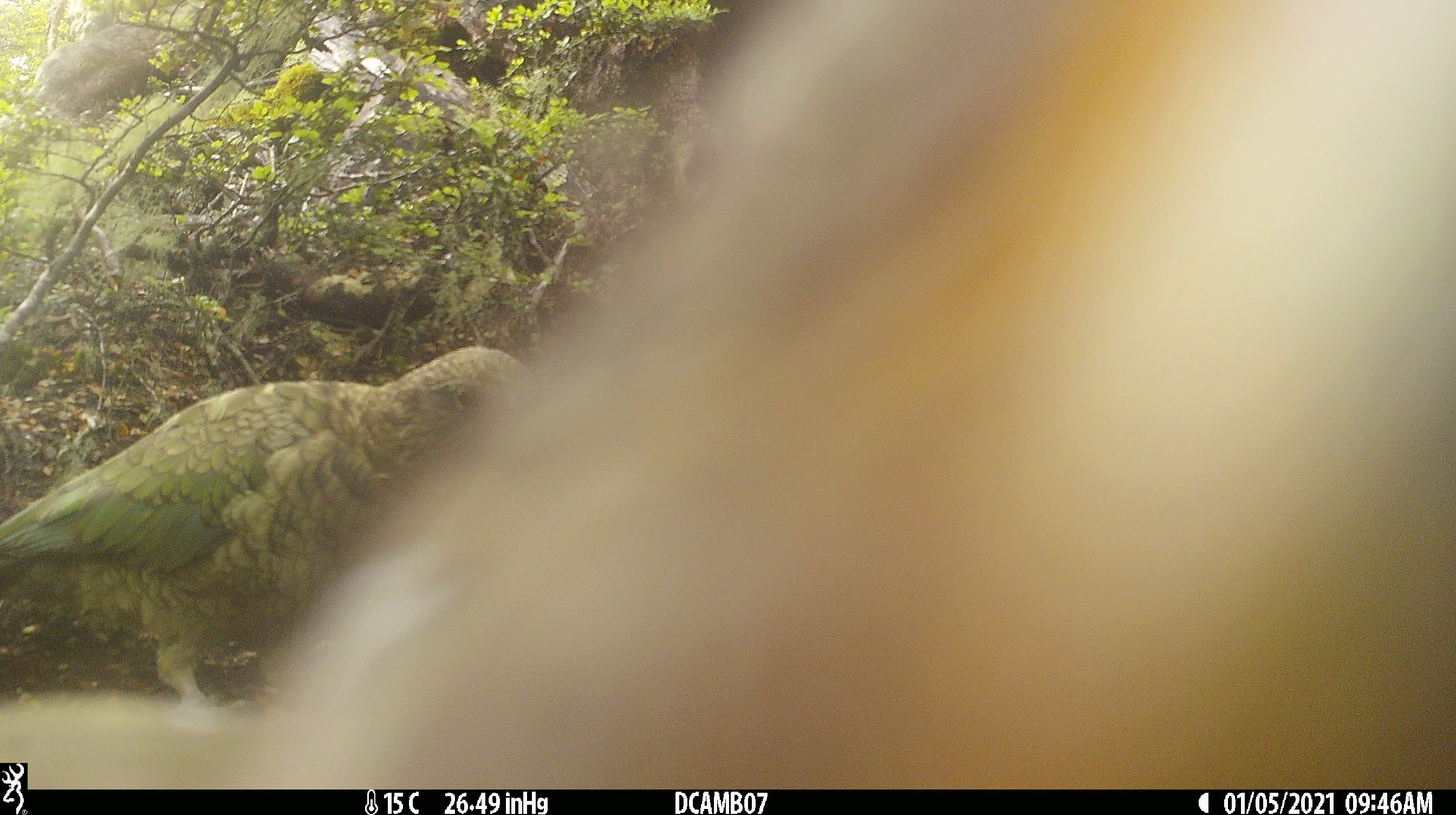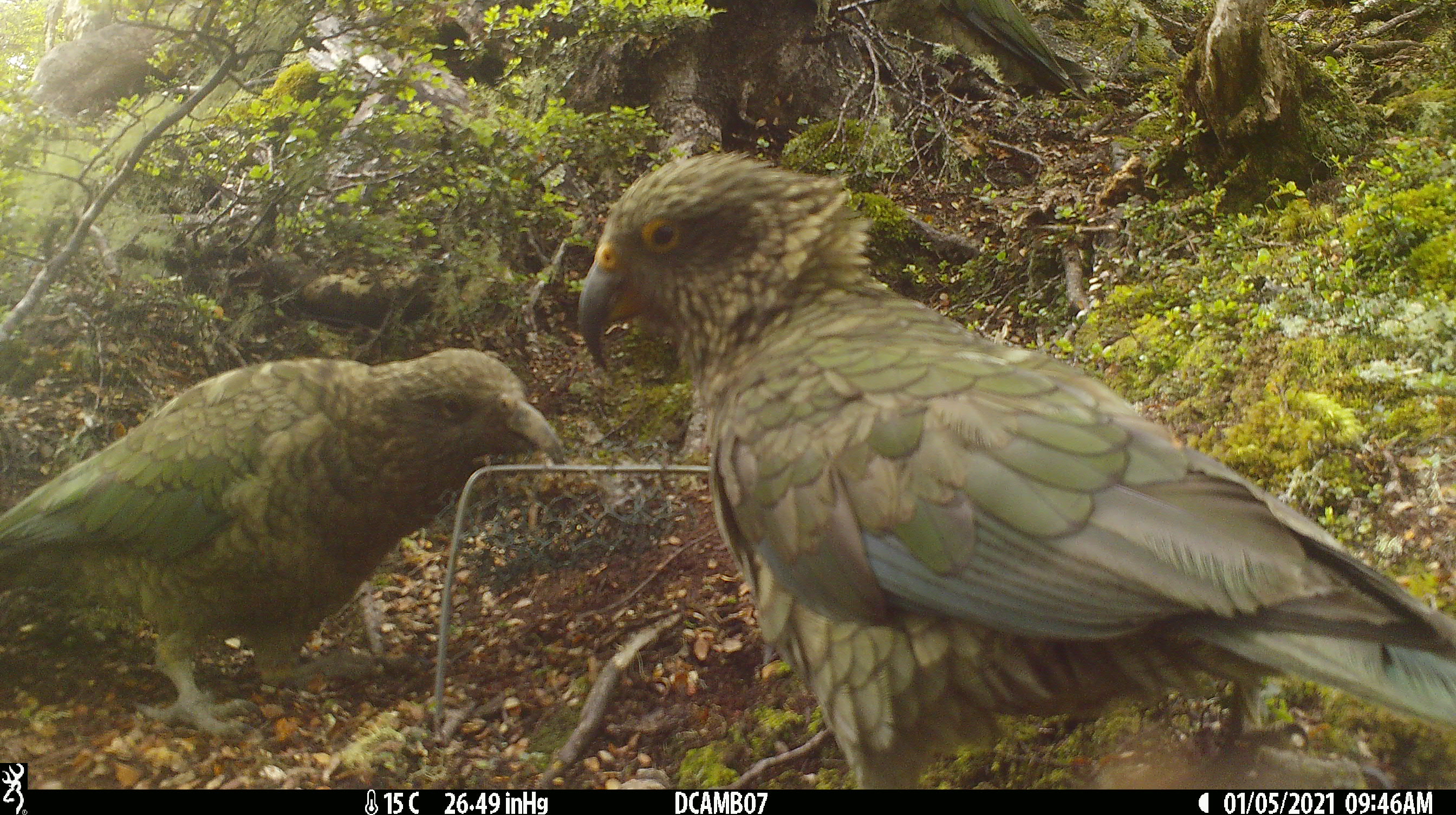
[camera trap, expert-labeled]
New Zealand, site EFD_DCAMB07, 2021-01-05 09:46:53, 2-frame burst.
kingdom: Animalia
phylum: Chordata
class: Aves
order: Psittaciformes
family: Strigopidae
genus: Nestor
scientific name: Nestor notabilis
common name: kea